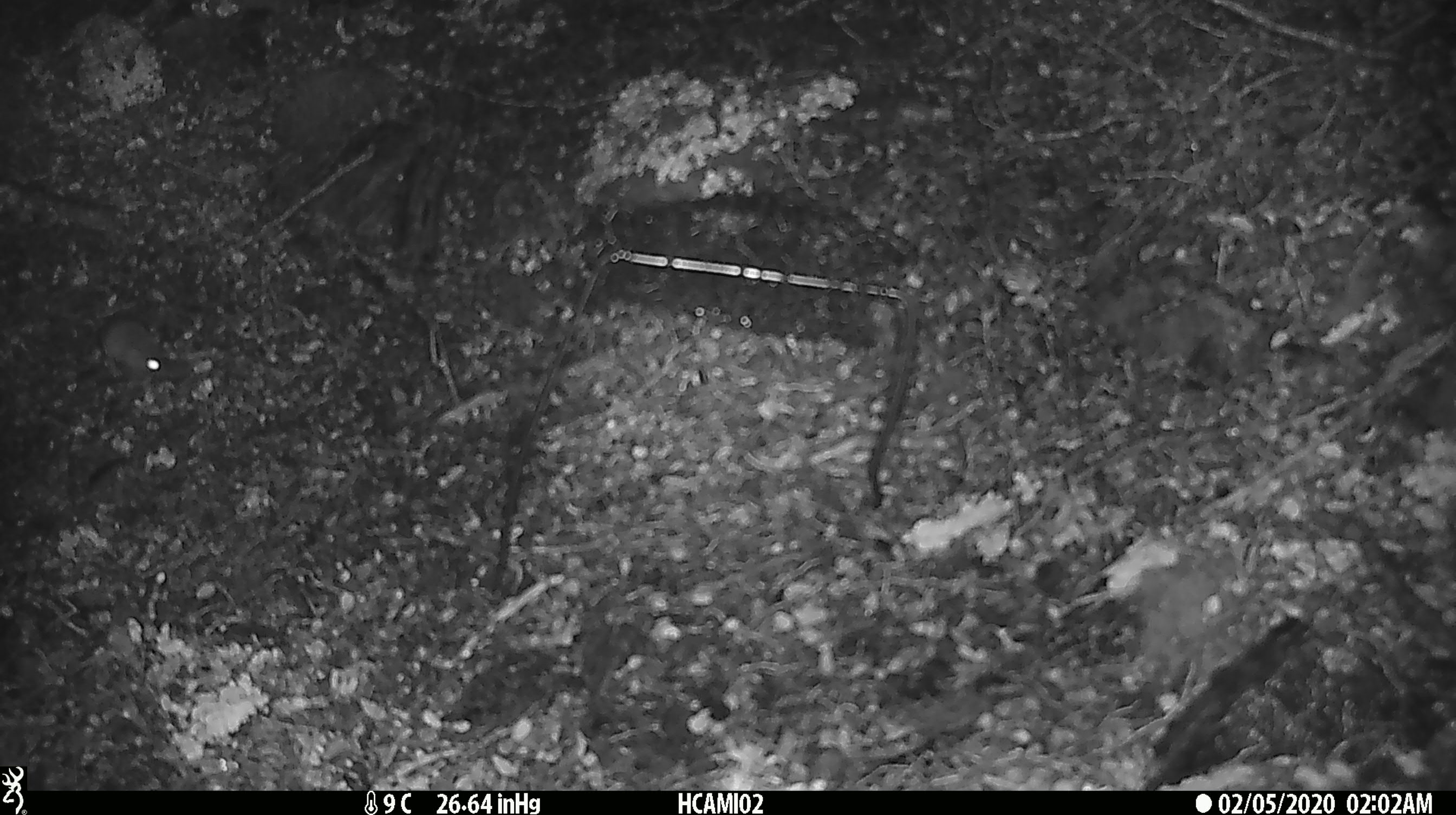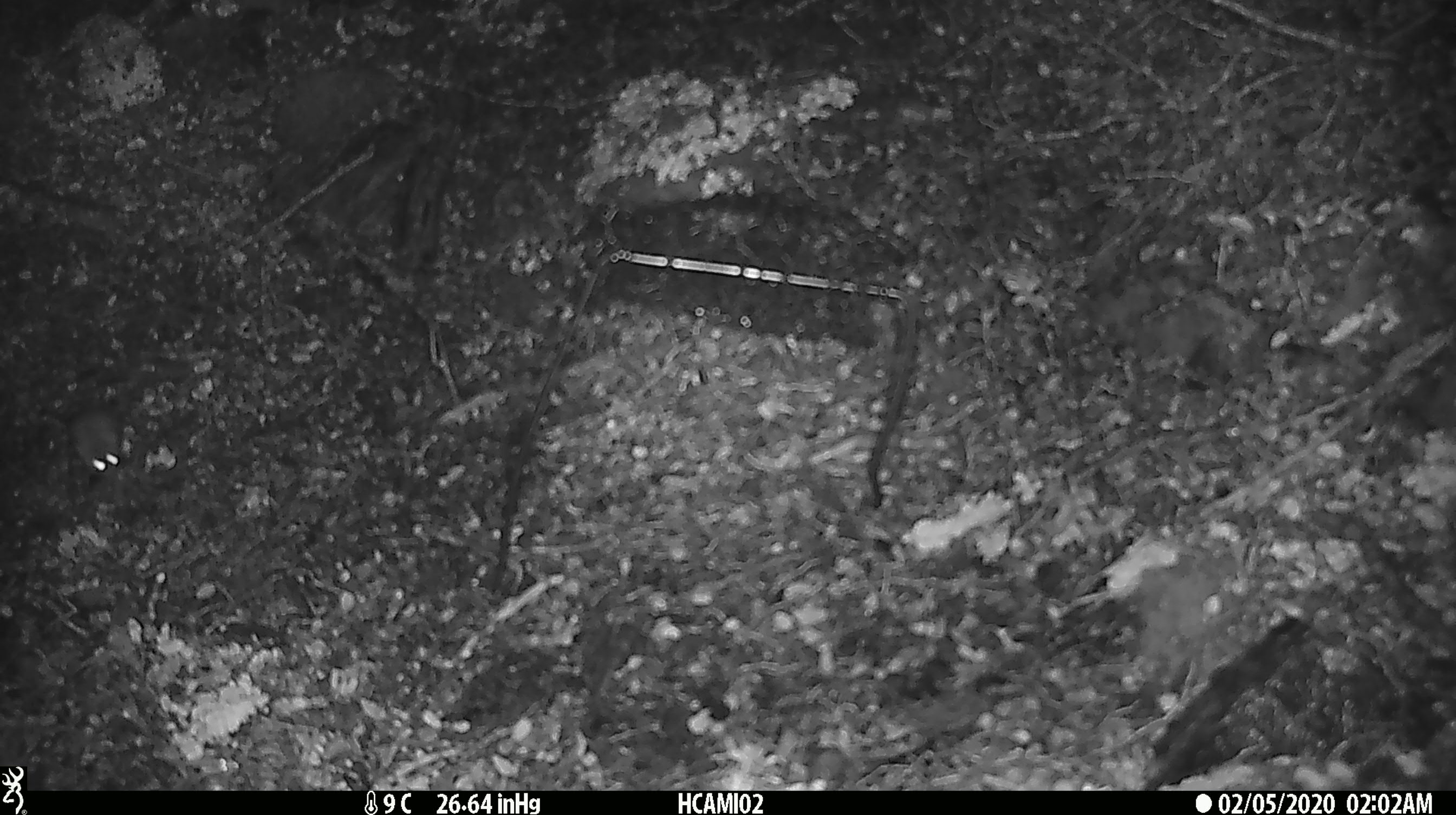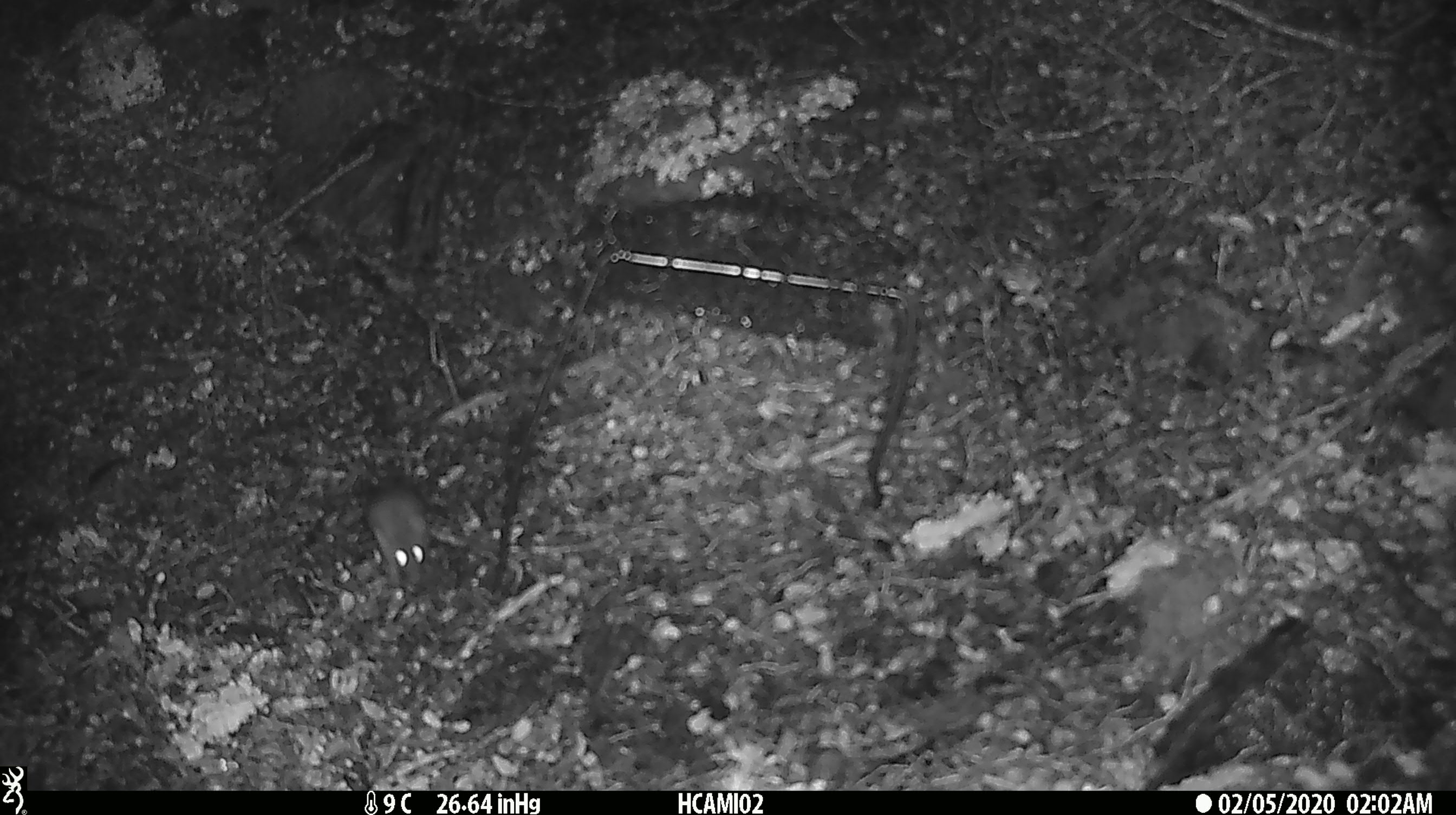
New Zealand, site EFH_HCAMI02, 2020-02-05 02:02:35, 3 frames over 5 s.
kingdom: Animalia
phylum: Chordata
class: Mammalia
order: Rodentia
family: Muridae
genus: Mus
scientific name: Mus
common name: mouse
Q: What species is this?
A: Mouse (Mus).